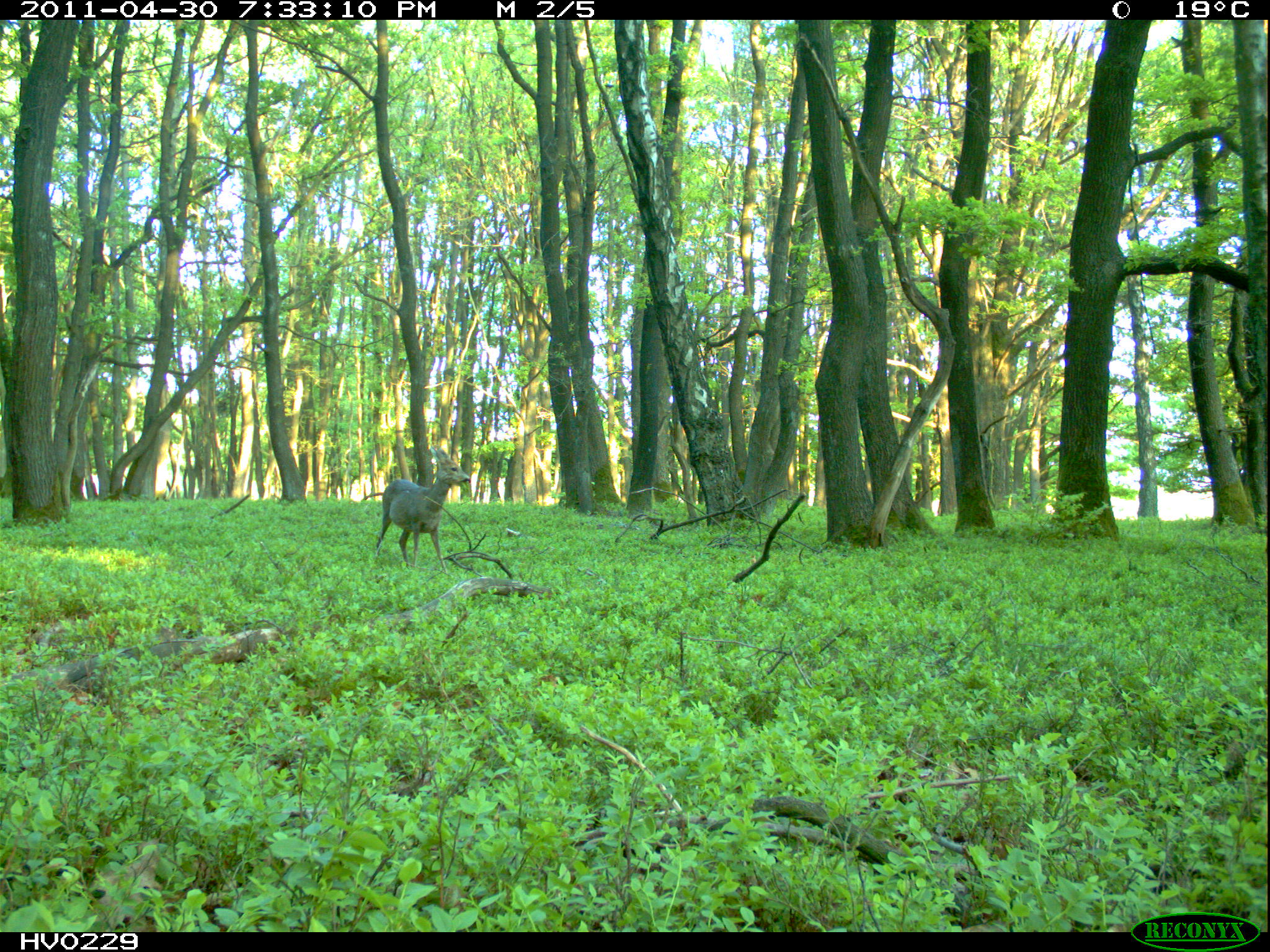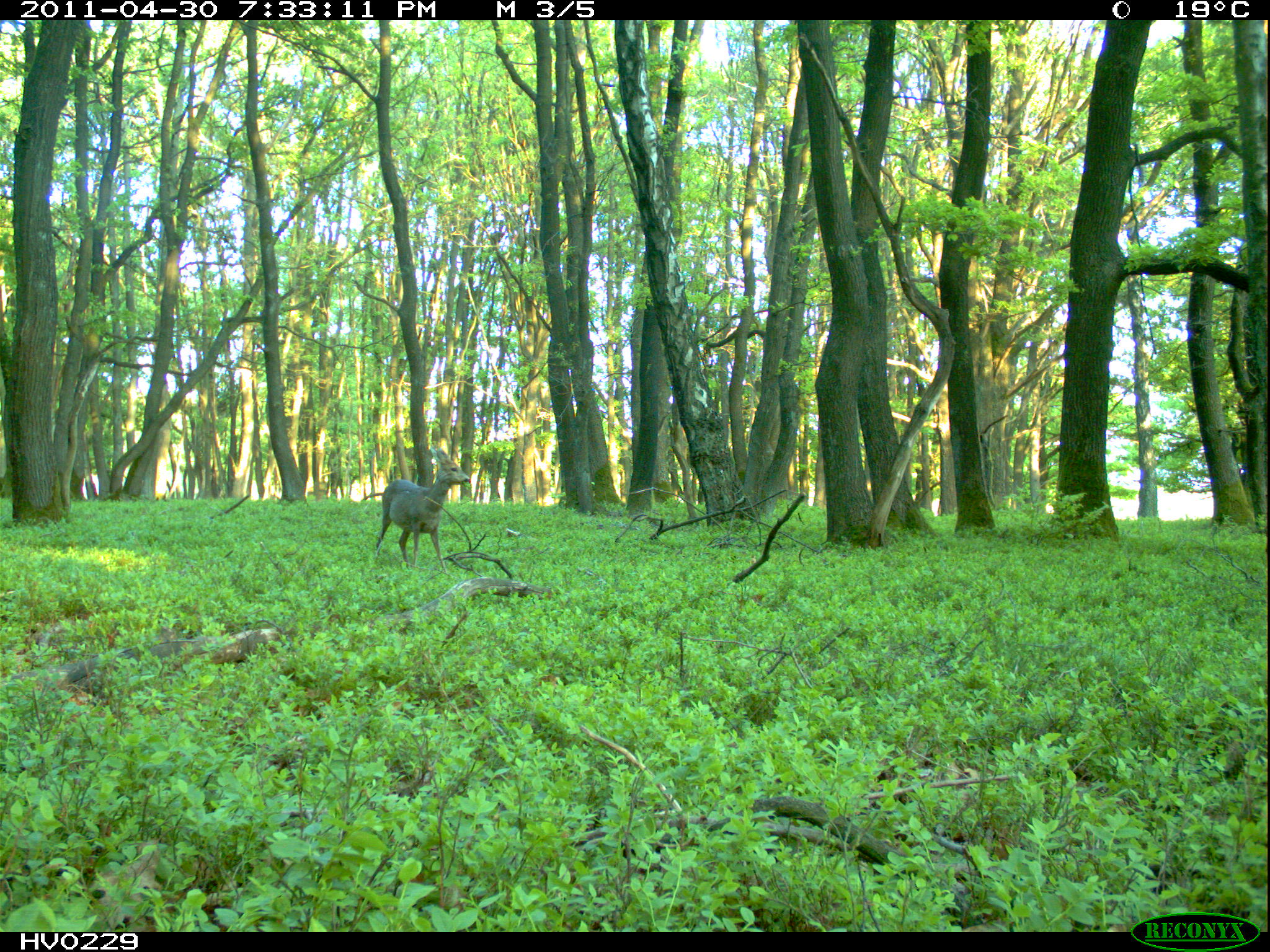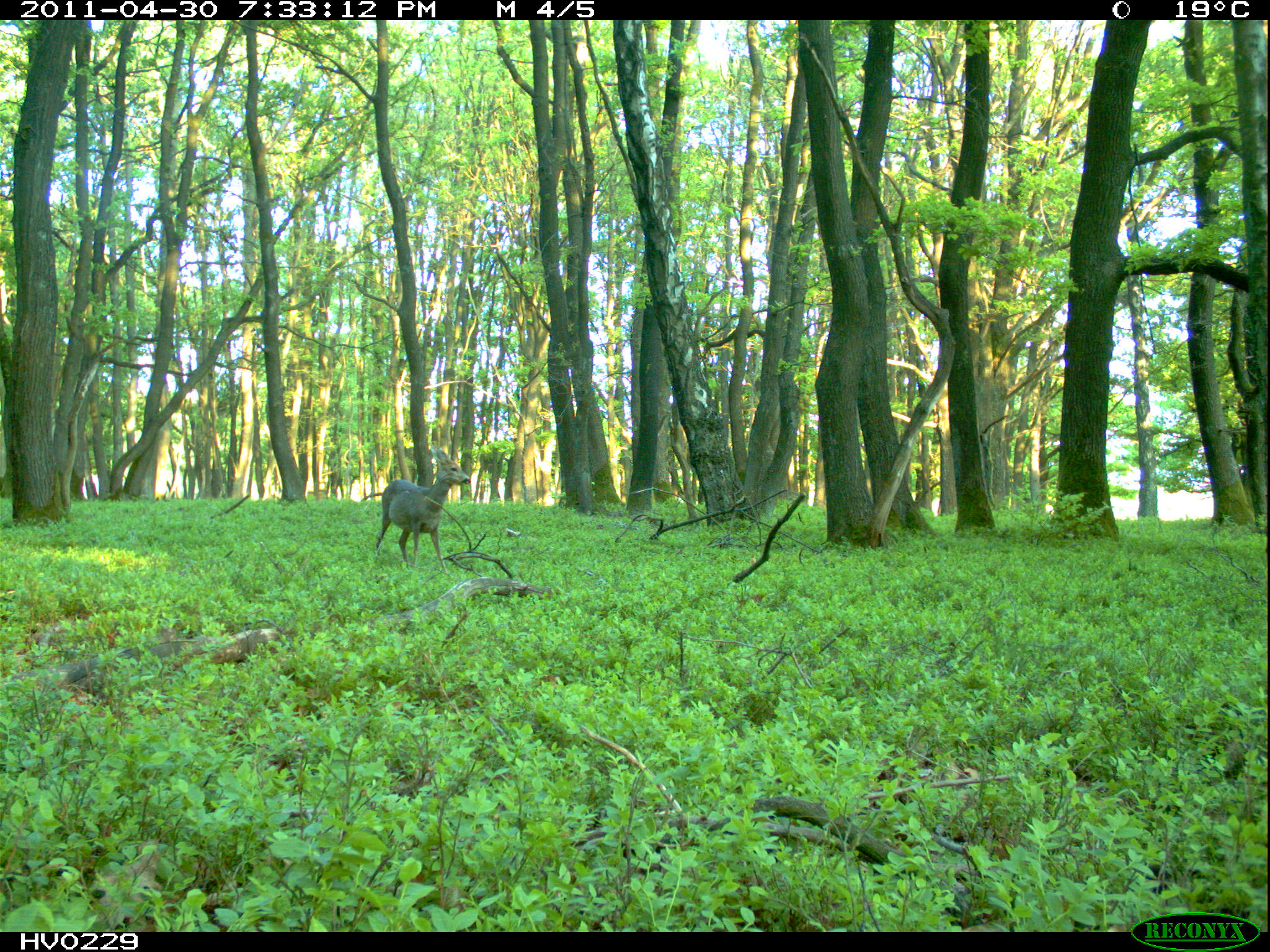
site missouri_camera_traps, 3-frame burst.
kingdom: Animalia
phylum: Chordata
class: Mammalia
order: Artiodactyla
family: Cervidae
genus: Capreolus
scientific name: Capreolus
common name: roe deer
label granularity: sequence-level